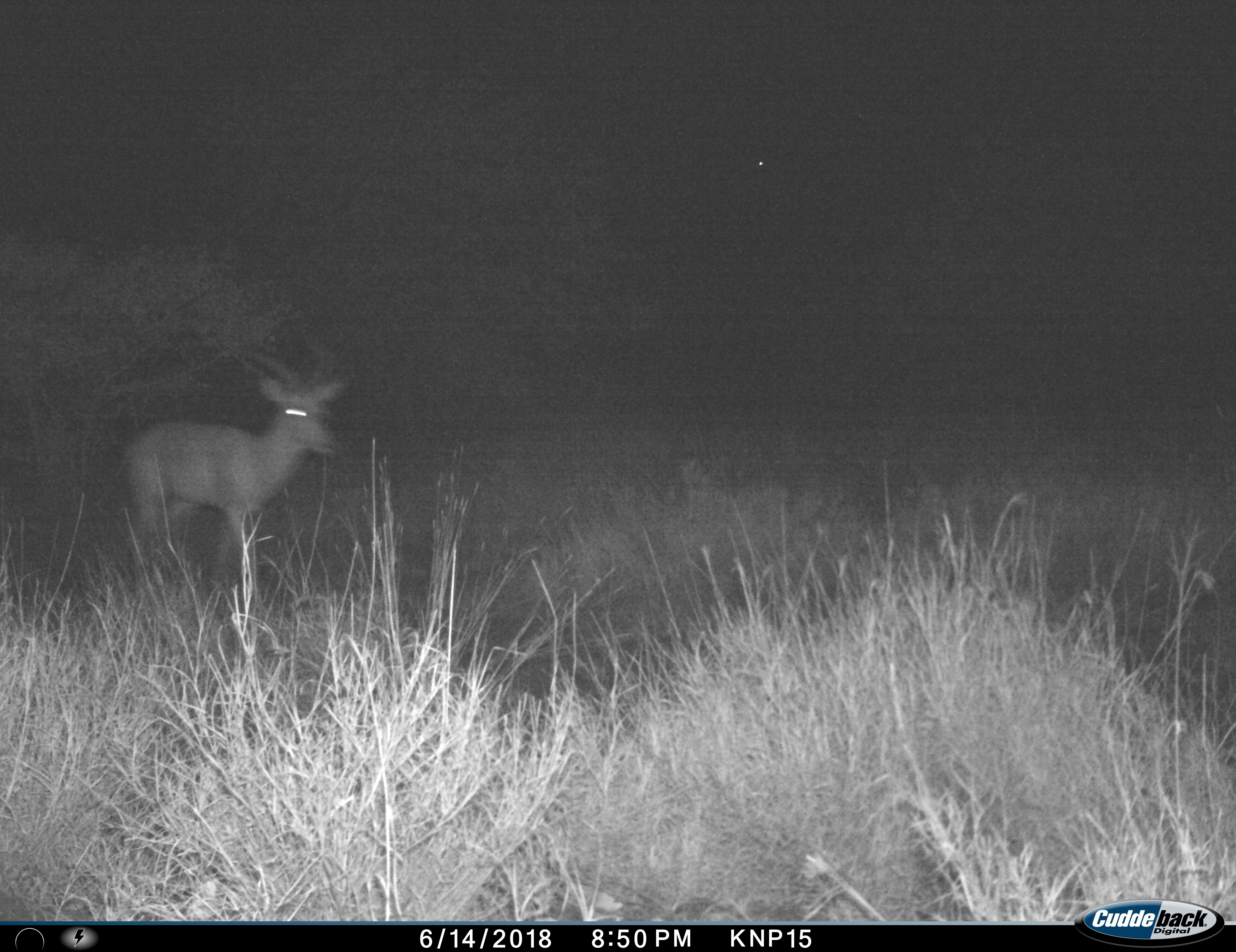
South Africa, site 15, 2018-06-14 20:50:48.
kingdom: Animalia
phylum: Chordata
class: Mammalia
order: Artiodactyla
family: Bovidae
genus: Aepyceros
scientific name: Aepyceros melampus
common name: impala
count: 1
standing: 14%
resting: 0%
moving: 86%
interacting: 0%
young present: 0%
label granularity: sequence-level